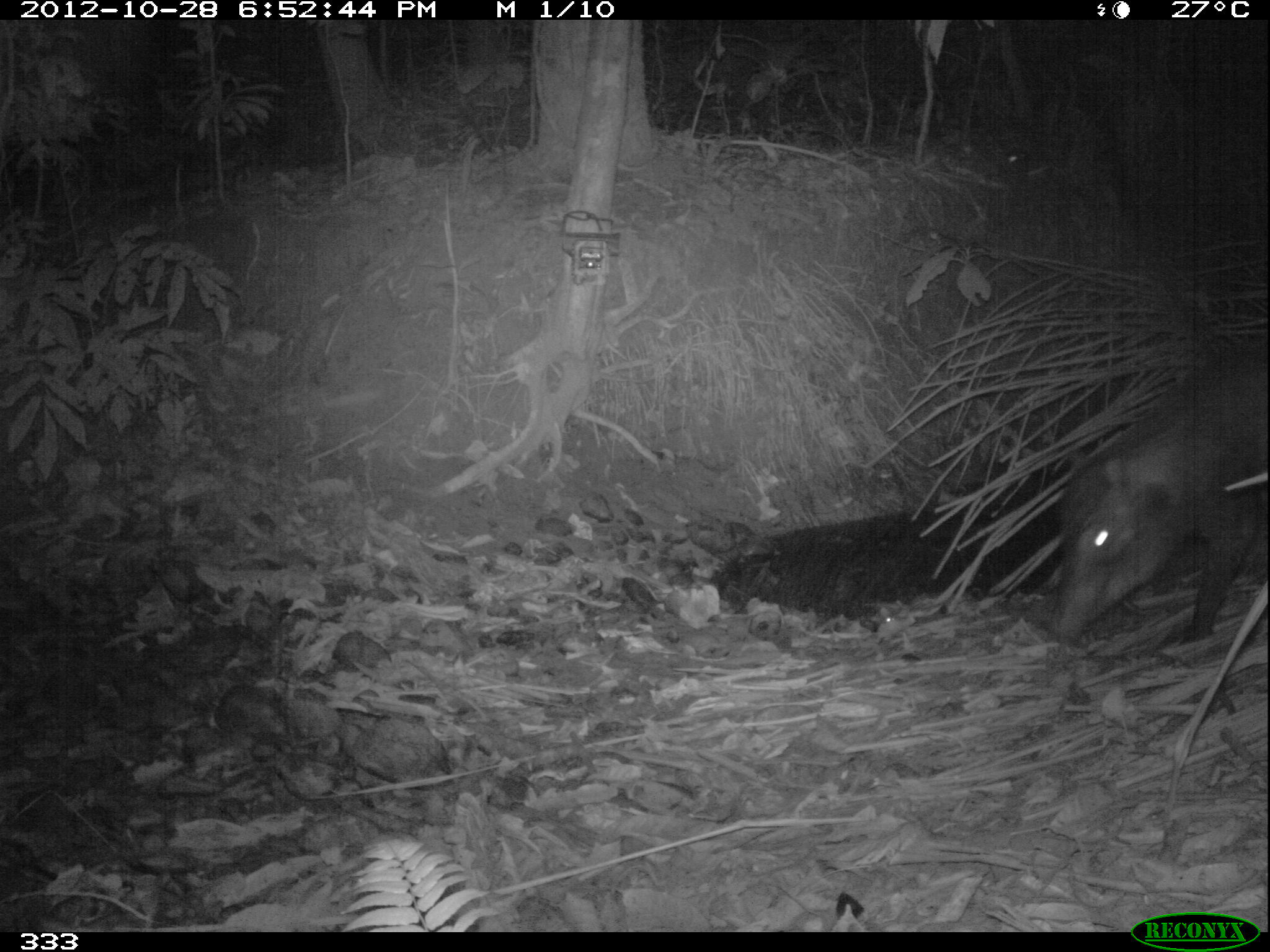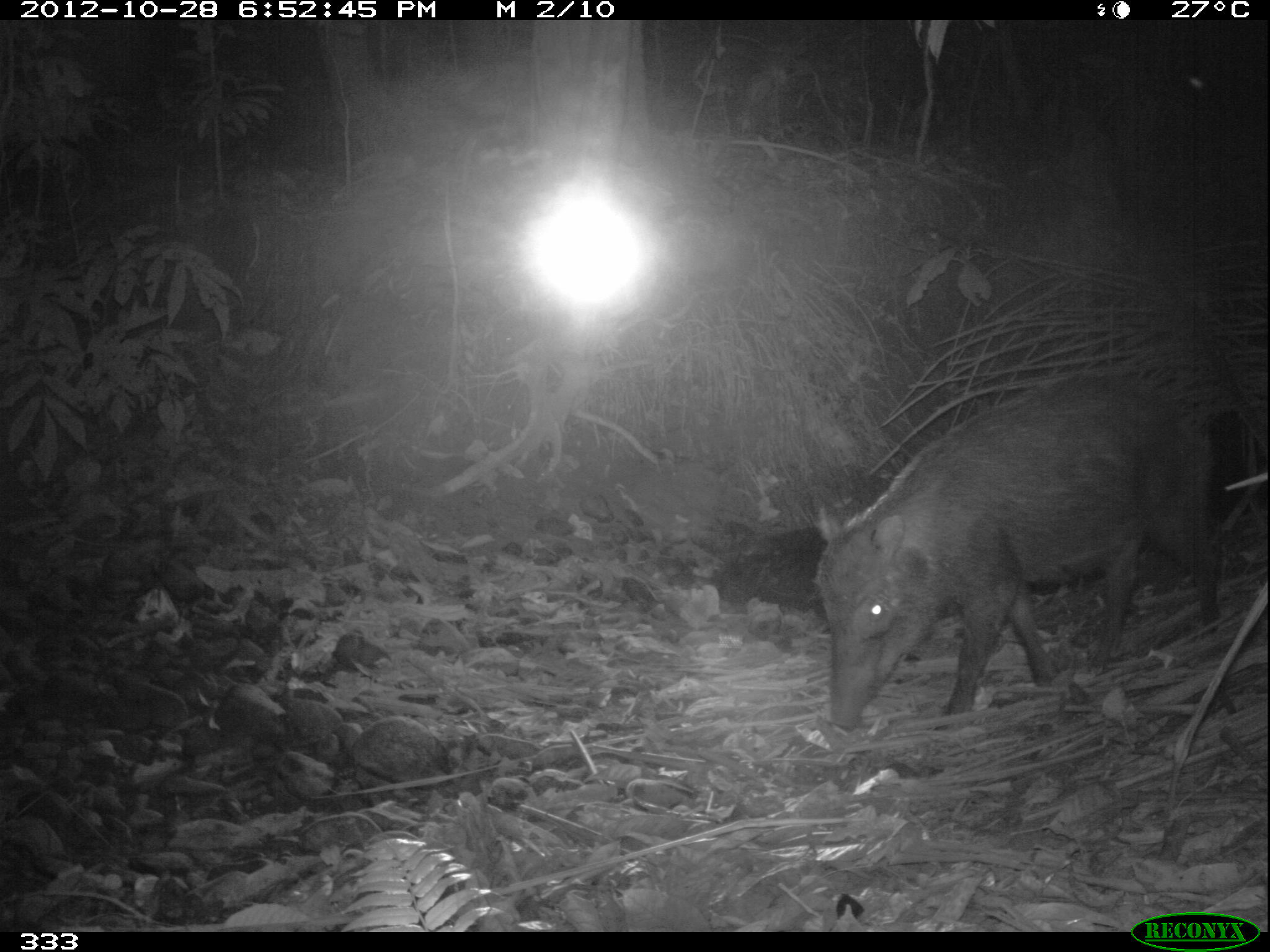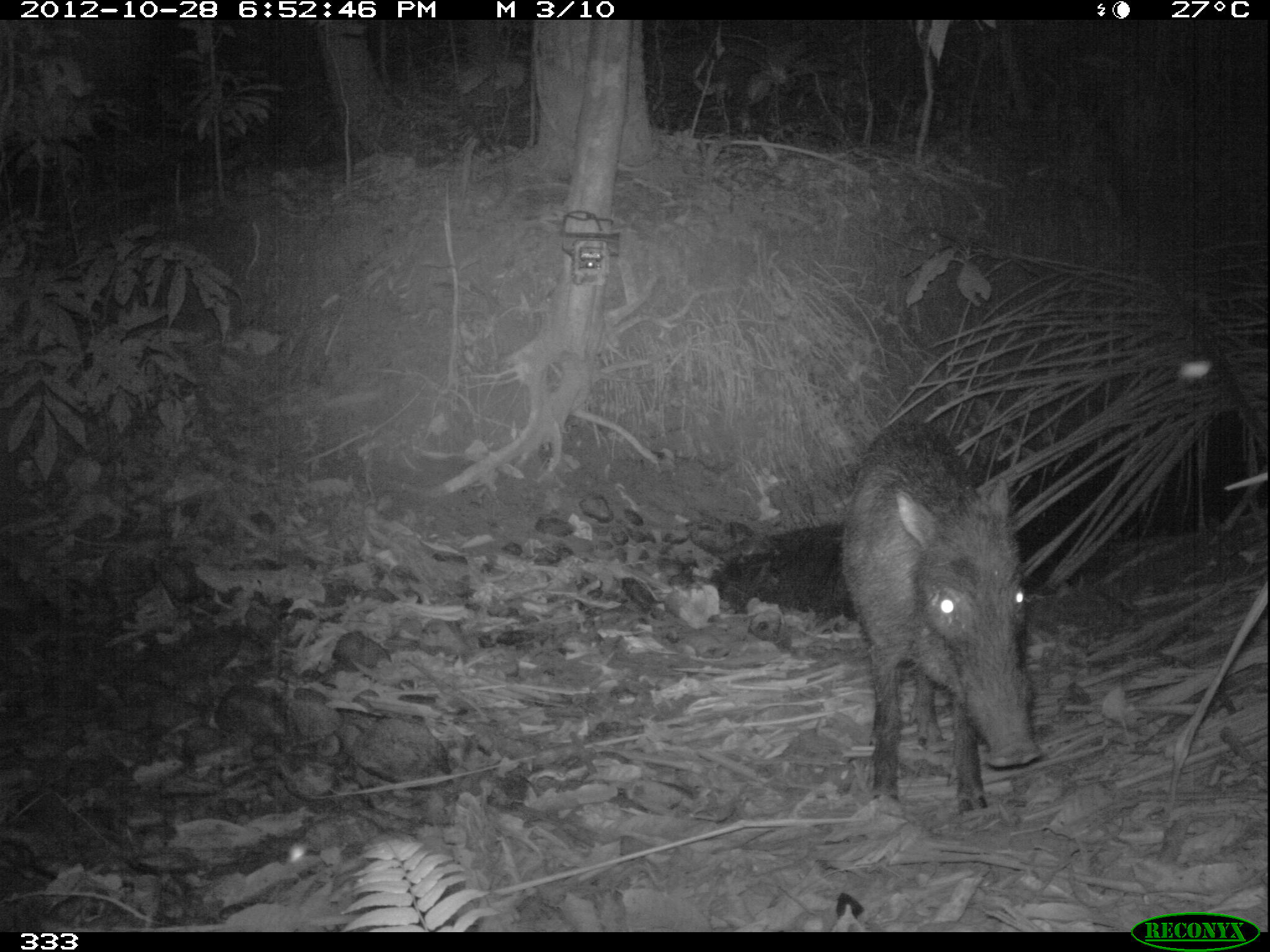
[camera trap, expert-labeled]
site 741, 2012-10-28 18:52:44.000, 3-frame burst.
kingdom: Animalia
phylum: Chordata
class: Mammalia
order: Artiodactyla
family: Tayassuidae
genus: Tayassu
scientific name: Tayassu pecari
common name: white-lipped peccary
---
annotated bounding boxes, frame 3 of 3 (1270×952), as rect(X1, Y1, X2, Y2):
tayassu pecari: rect(838, 413, 1039, 817)